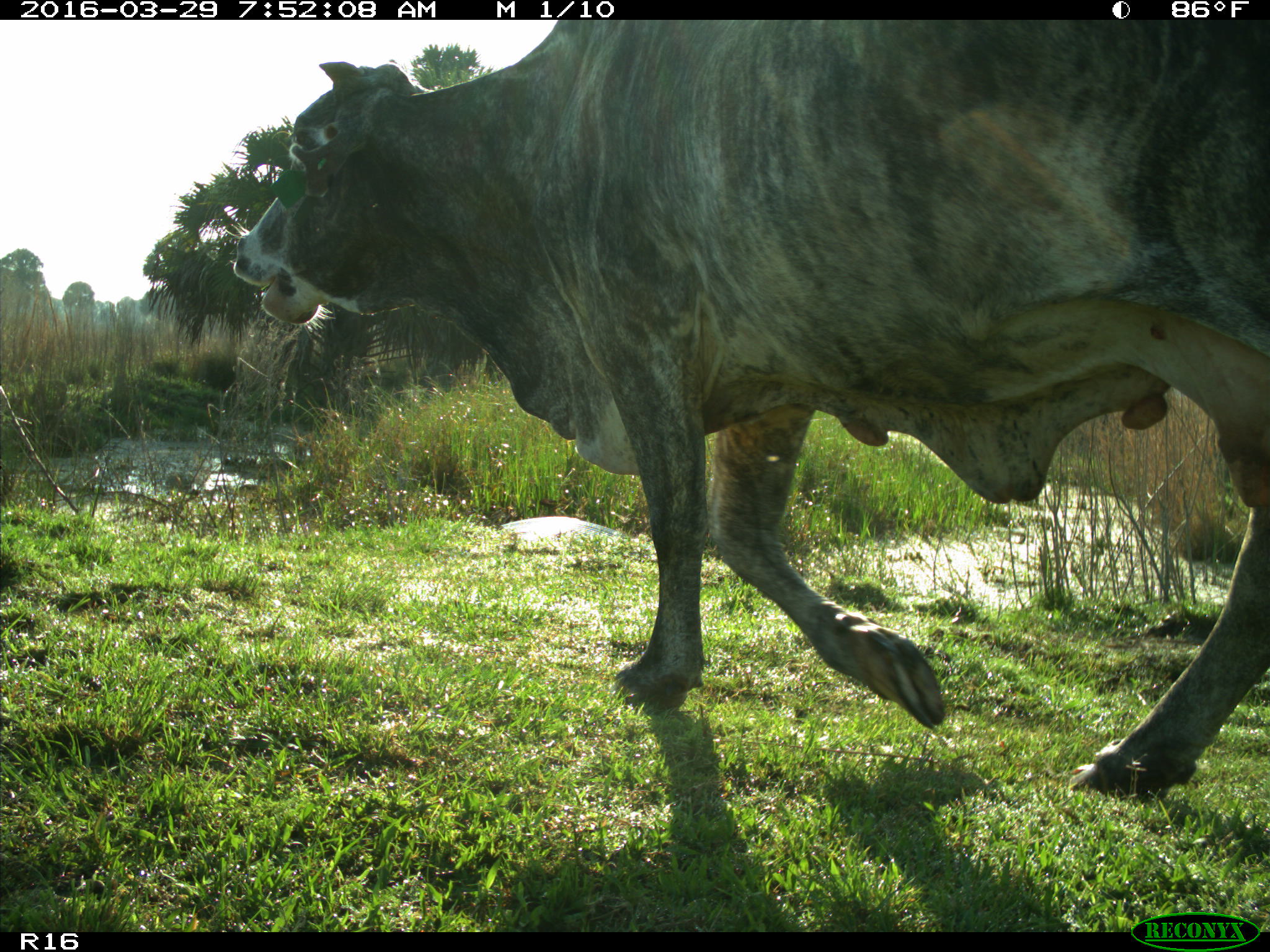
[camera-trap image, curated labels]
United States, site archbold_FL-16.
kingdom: Animalia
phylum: Chordata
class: Mammalia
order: Artiodactyla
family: Bovidae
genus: Bos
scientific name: Bos taurus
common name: domestic cow